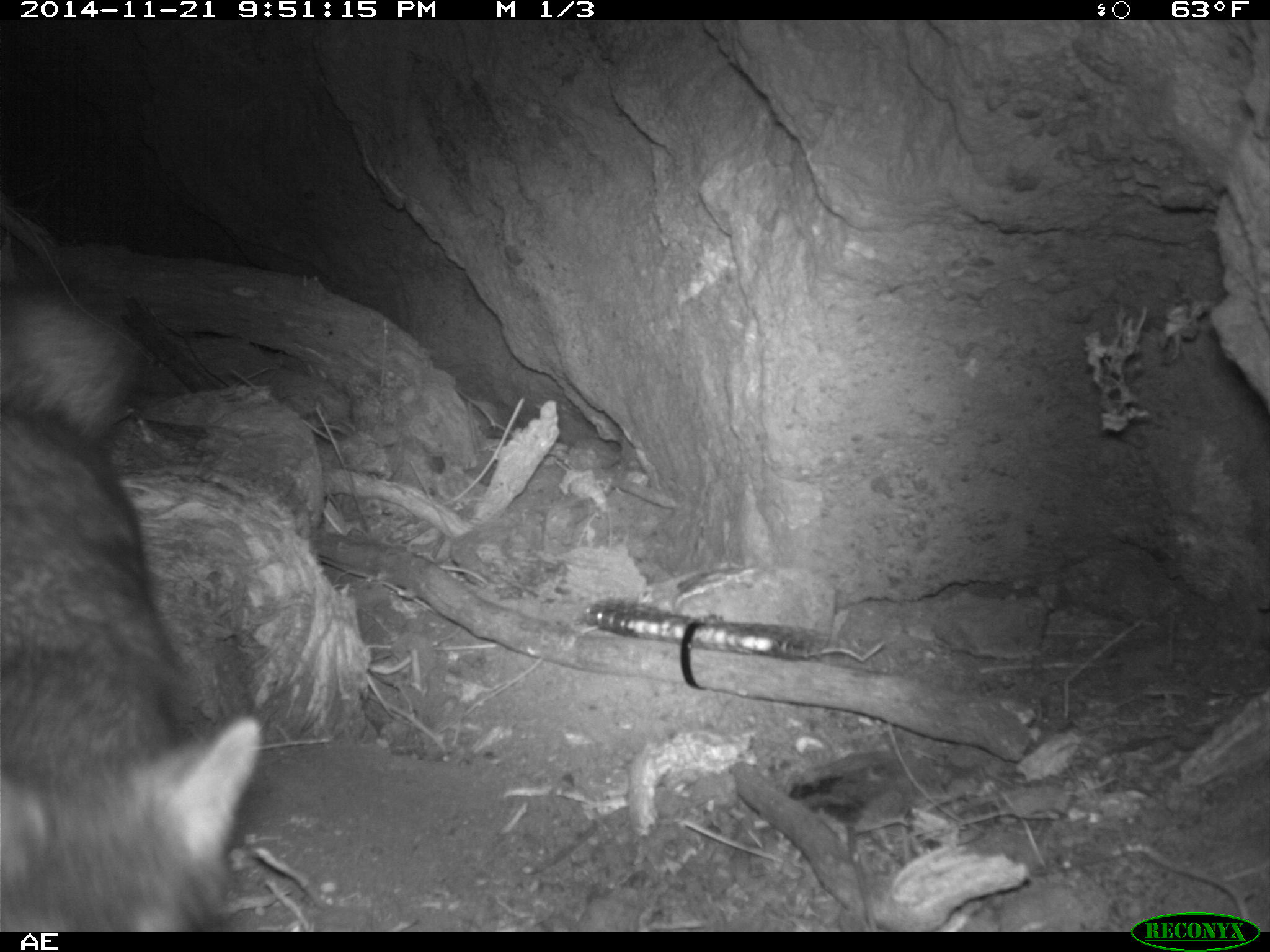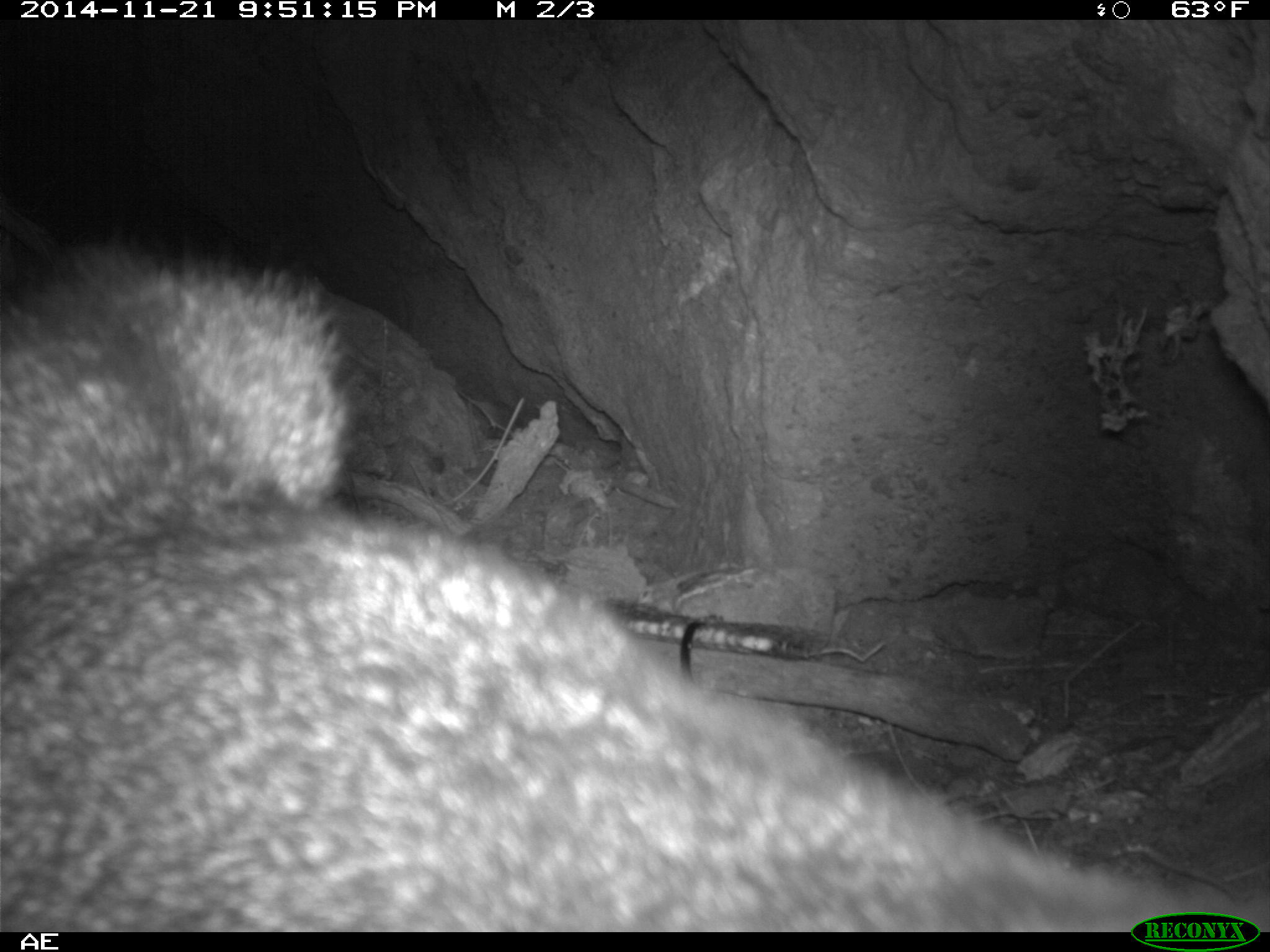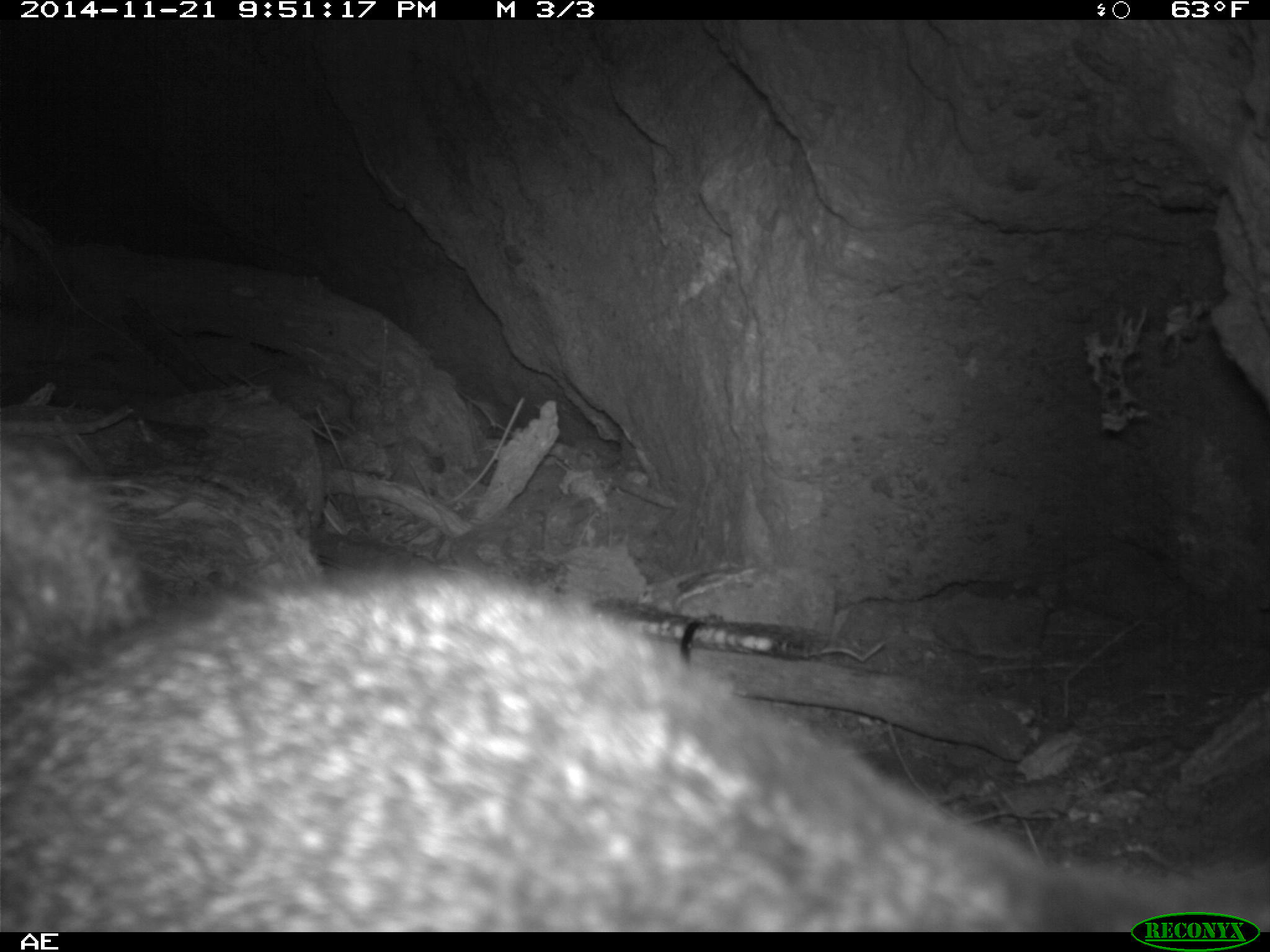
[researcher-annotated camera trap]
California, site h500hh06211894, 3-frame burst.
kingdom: Animalia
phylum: Chordata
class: Mammalia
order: Carnivora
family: Canidae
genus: Urocyon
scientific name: Urocyon littoralis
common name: island fox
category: fox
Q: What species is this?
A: Fox (island fox) (Urocyon littoralis).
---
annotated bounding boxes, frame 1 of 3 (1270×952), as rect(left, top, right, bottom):
fox: rect(0, 279, 260, 933)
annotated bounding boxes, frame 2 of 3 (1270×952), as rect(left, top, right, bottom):
fox: rect(0, 232, 1269, 928)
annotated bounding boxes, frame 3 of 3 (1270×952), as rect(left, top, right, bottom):
fox: rect(0, 436, 1269, 932)